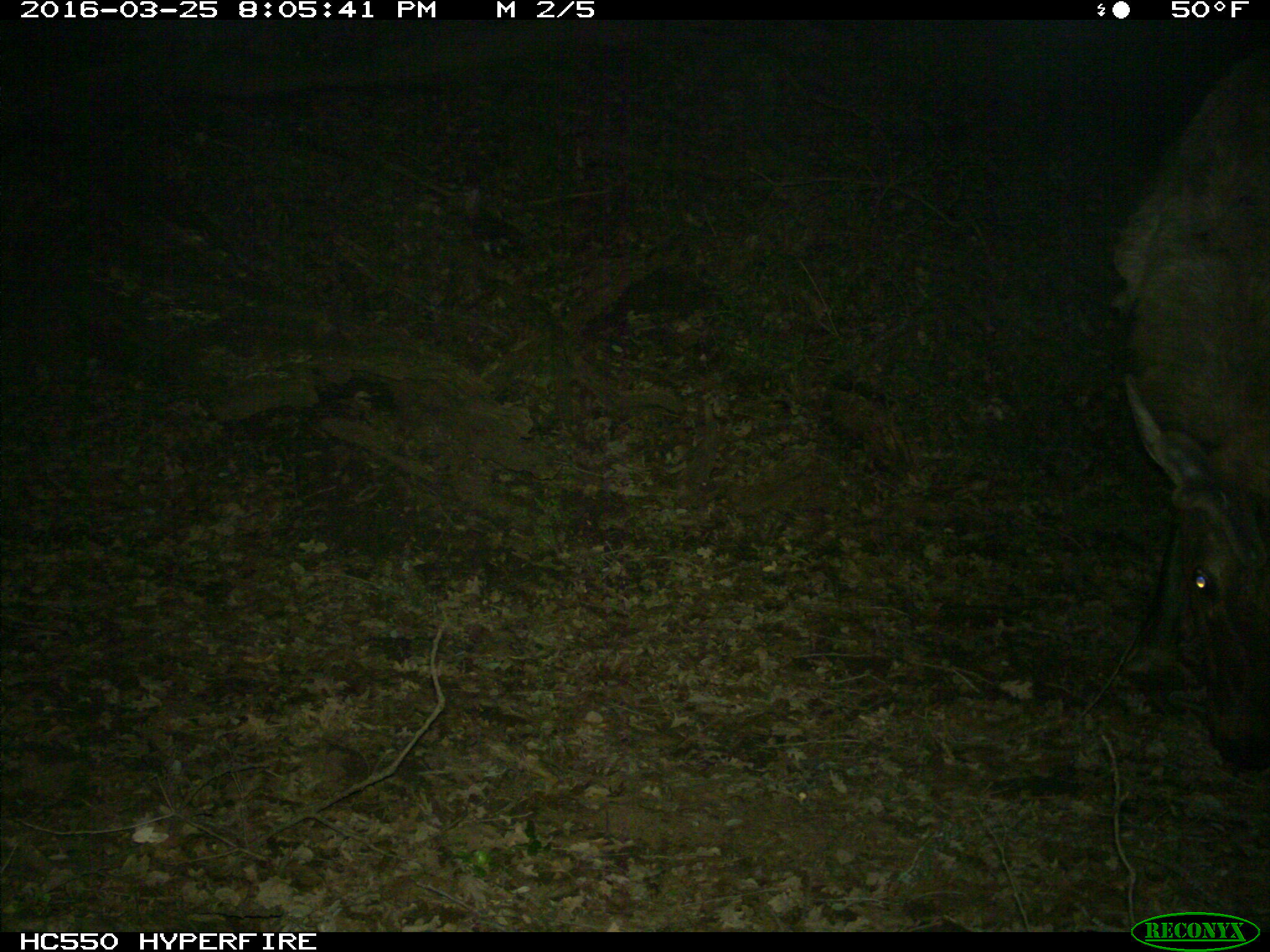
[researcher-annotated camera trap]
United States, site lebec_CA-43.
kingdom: Animalia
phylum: Chordata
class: Mammalia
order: Artiodactyla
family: Cervidae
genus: Cervus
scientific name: Cervus canadensis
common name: elk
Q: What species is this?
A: Cervus canadensis (elk).